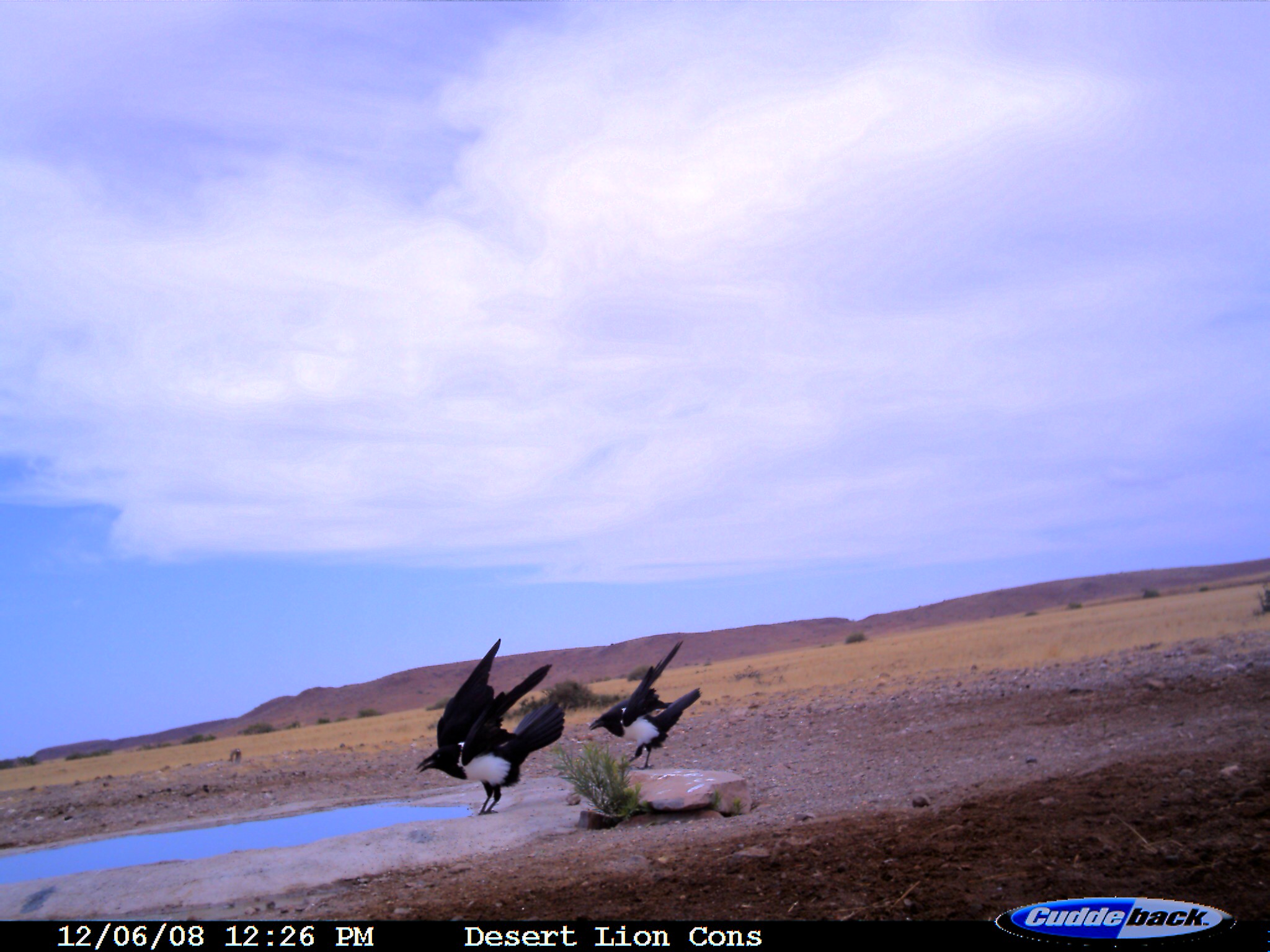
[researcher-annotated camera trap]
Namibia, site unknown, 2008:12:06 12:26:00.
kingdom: Animalia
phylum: Chordata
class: Aves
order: Passeriformes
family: Corvidae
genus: Corvus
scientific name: Corvus albus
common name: pied crow